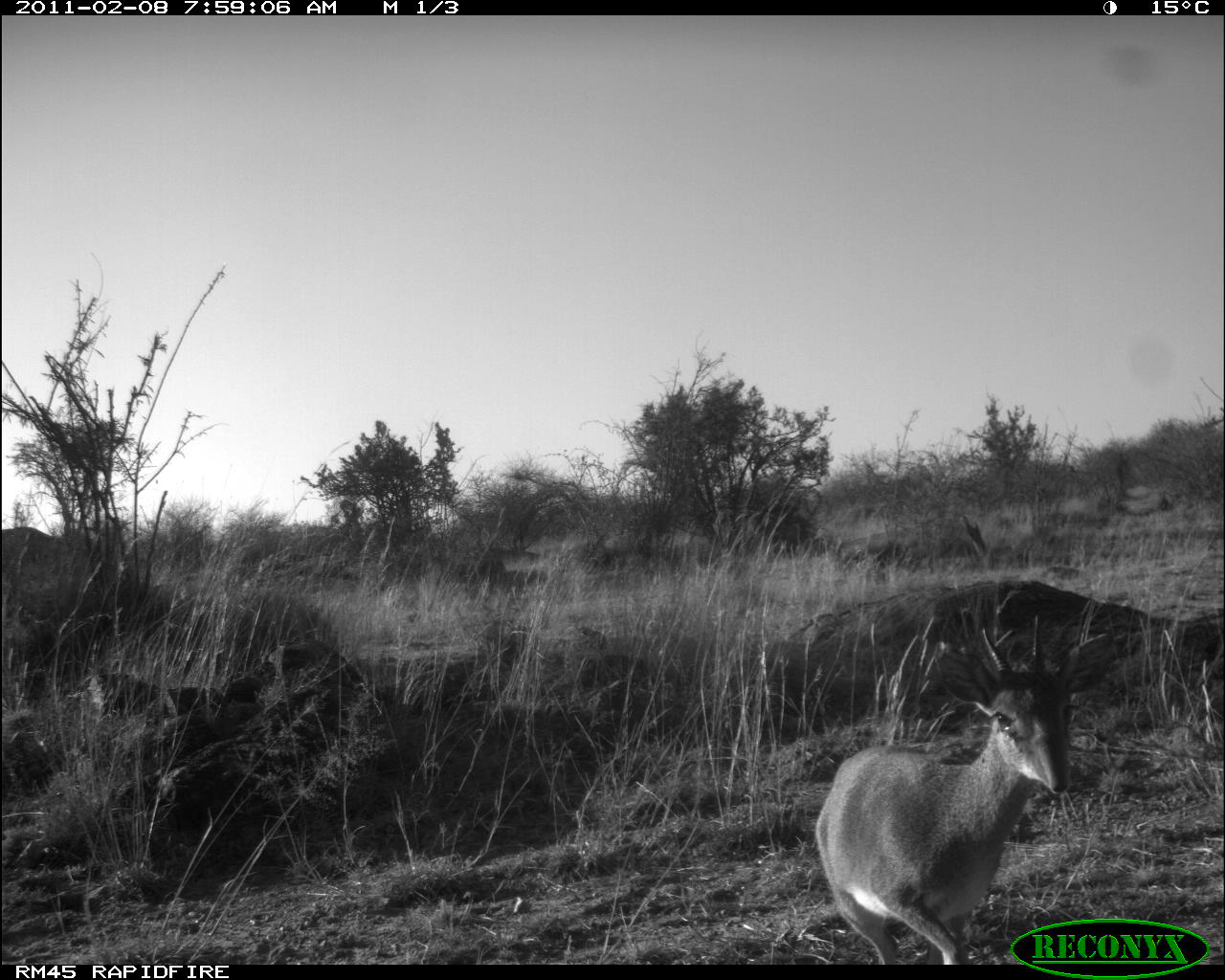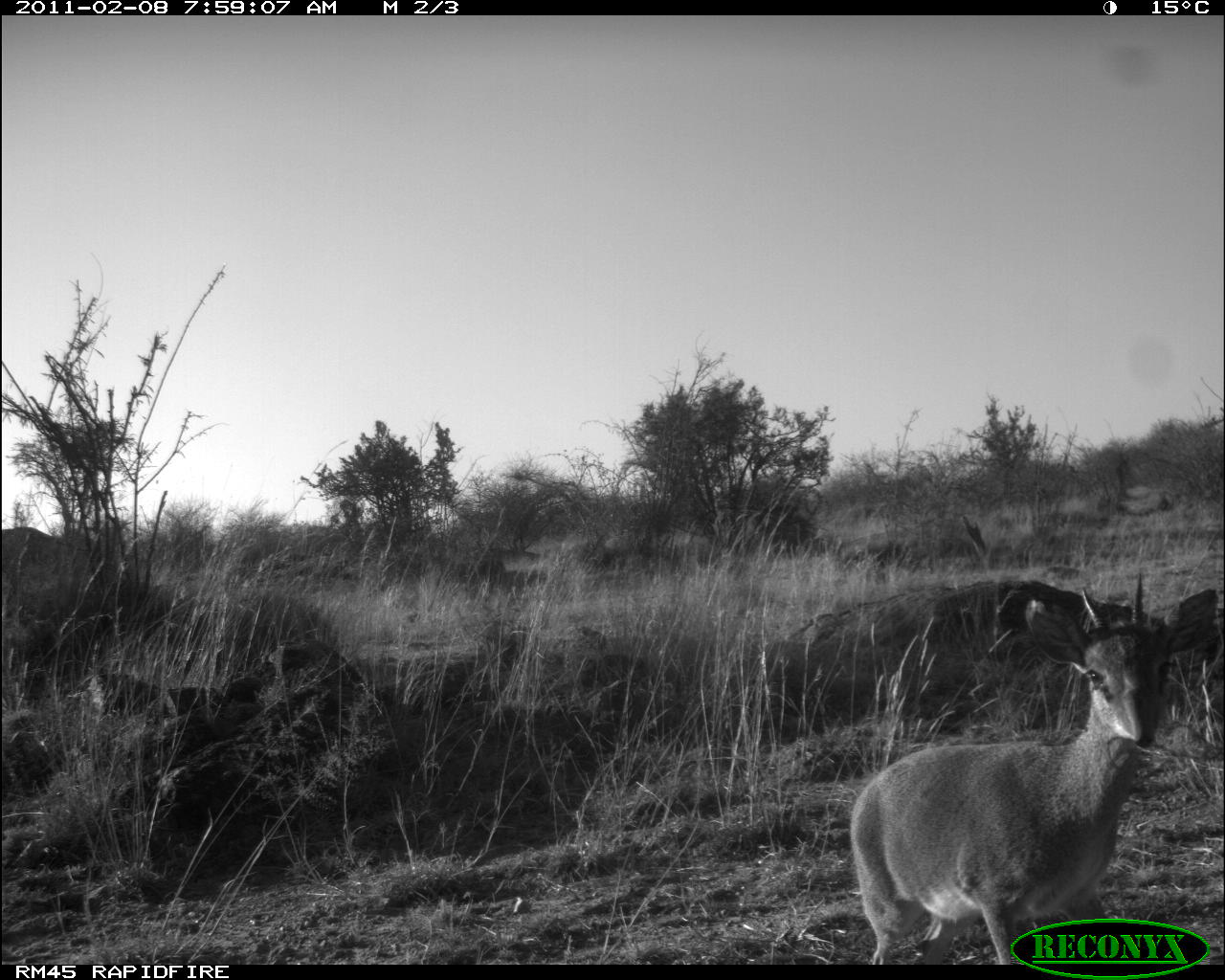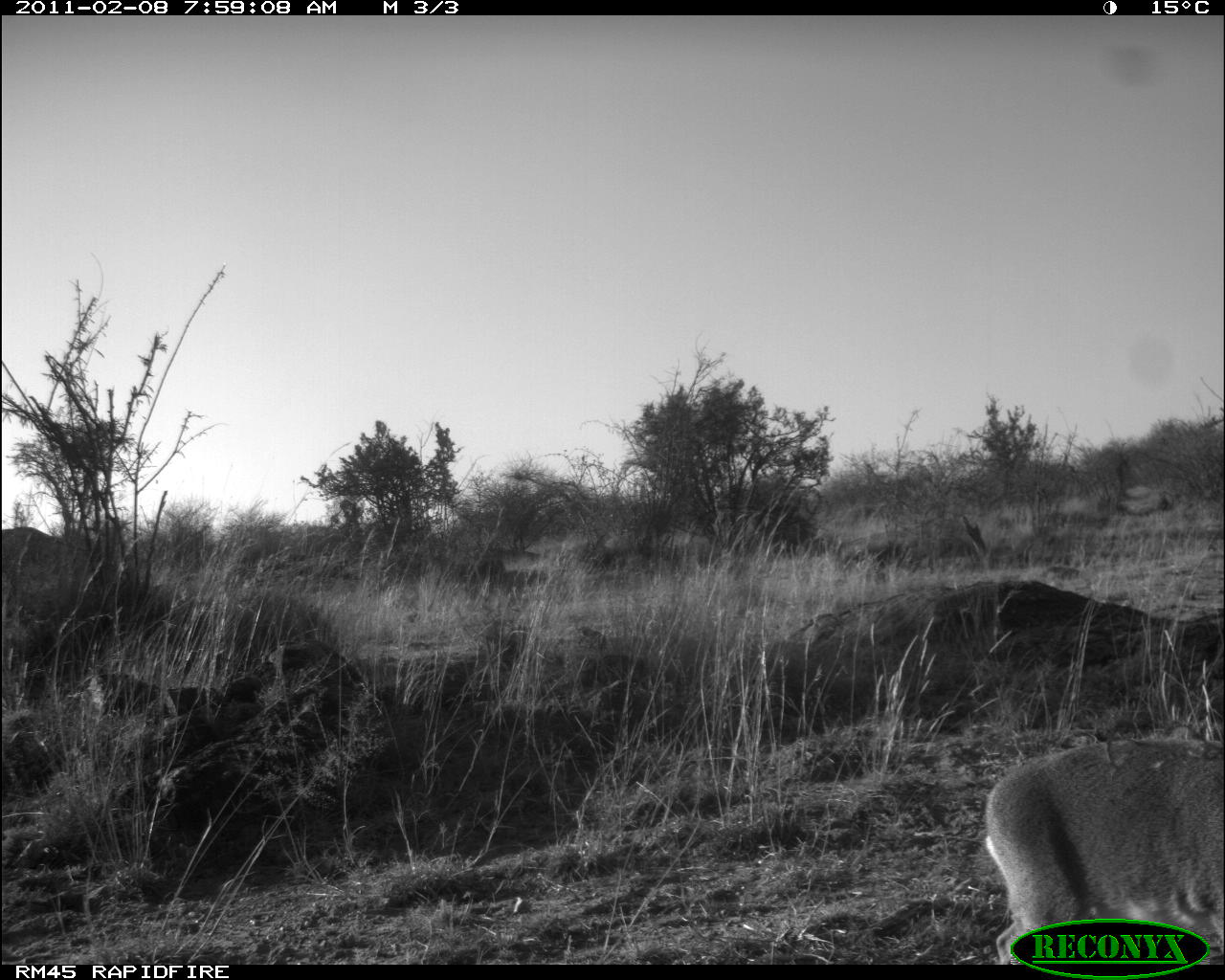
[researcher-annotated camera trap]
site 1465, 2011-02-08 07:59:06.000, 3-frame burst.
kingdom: Animalia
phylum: Chordata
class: Mammalia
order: Artiodactyla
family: Bovidae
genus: Madoqua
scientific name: Madoqua guentheri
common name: günther's dik-dik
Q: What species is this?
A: Madoqua guentheri (günther's dik-dik).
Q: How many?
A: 1.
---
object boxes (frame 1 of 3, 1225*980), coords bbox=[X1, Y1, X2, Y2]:
madoqua guentheri: bbox=[813, 610, 1122, 962]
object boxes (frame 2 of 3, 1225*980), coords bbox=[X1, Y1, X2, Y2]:
madoqua guentheri: bbox=[847, 566, 1215, 960]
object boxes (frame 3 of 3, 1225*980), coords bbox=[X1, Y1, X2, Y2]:
madoqua guentheri: bbox=[979, 732, 1224, 965]